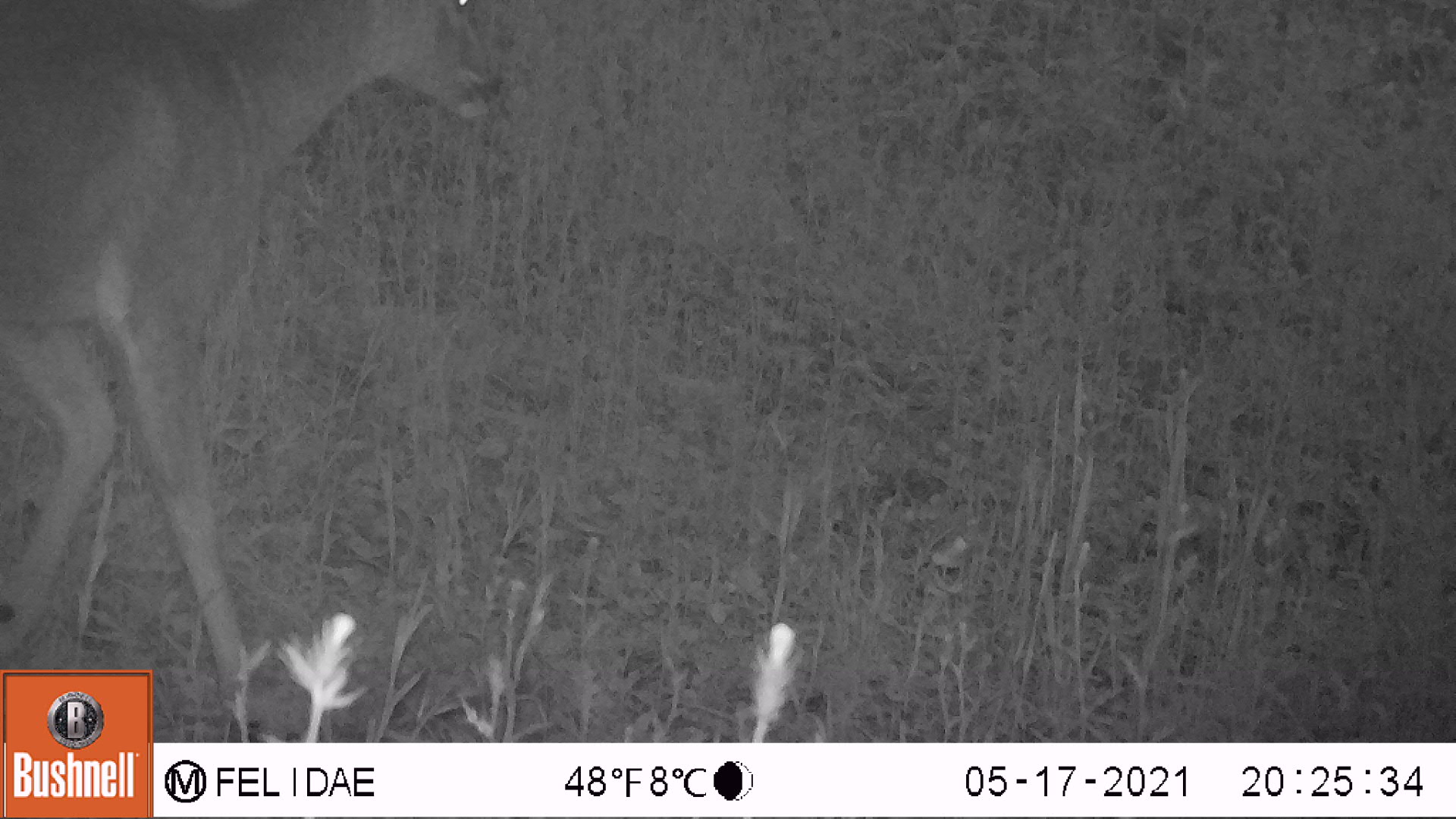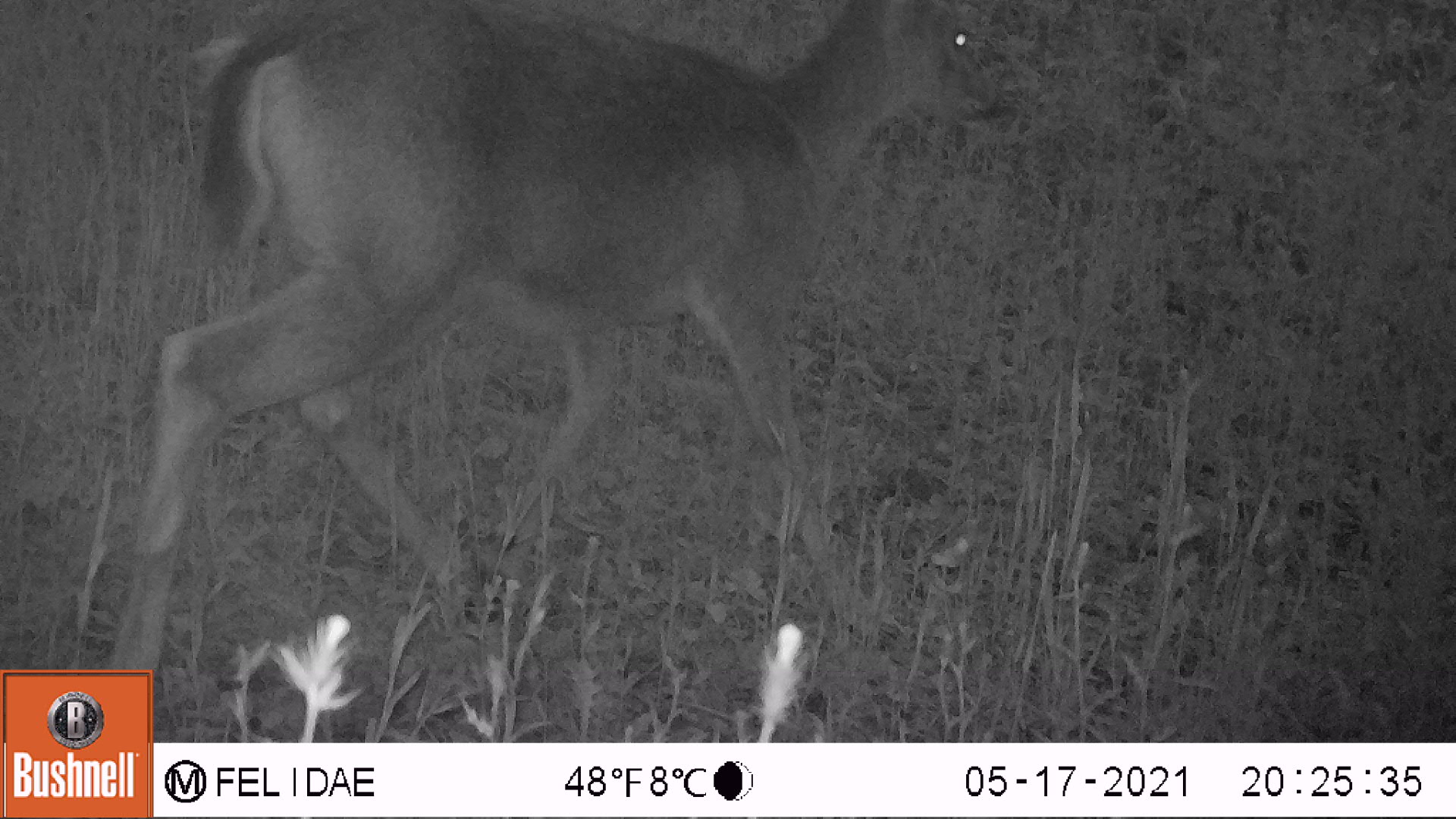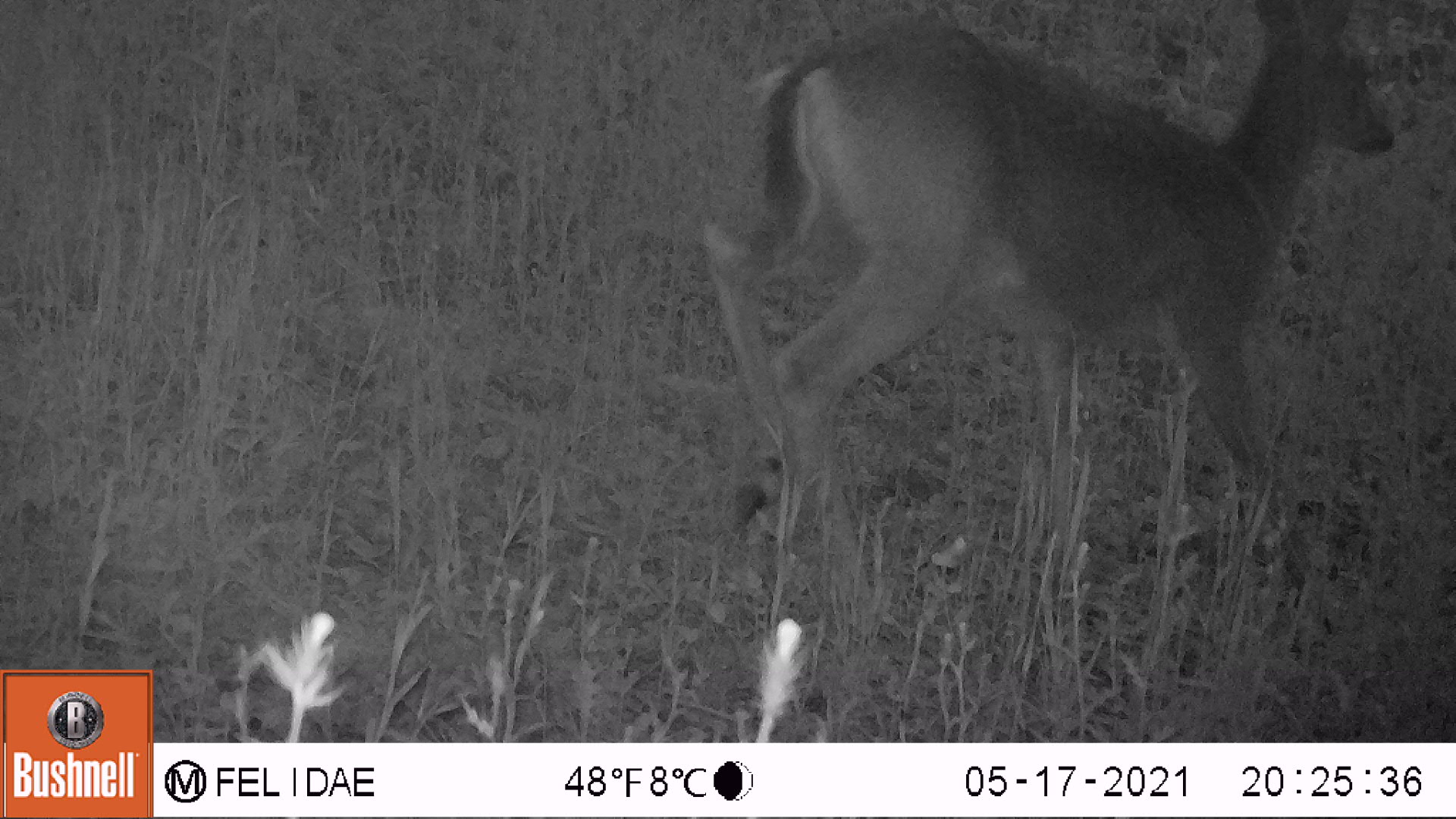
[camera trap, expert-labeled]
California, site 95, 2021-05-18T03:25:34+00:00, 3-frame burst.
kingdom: Animalia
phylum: Chordata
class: Mammalia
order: Artiodactyla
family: Cervidae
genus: Odocoileus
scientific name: Odocoileus hemionus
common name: mule deer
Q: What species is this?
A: Mule deer (Odocoileus hemionus).